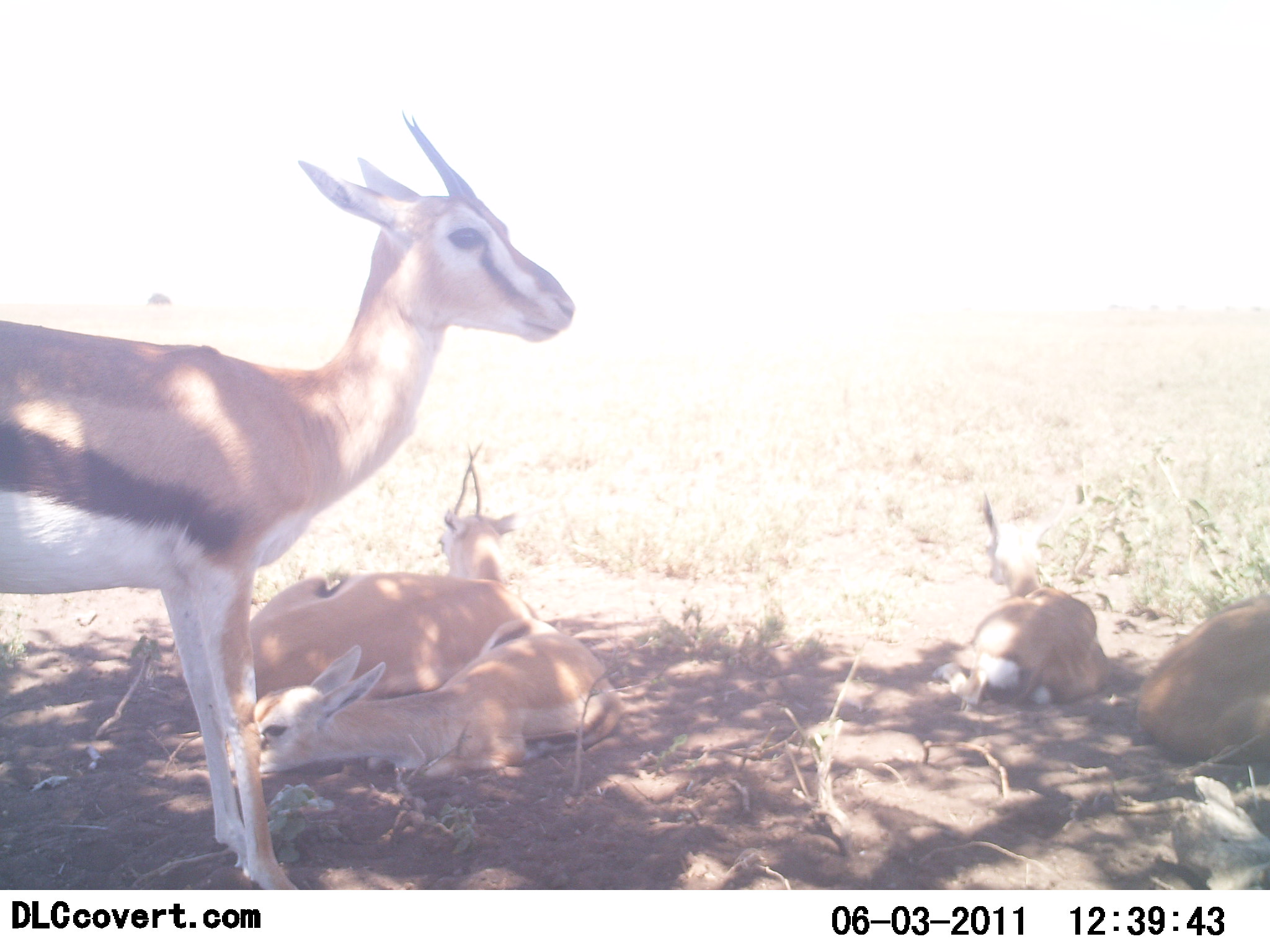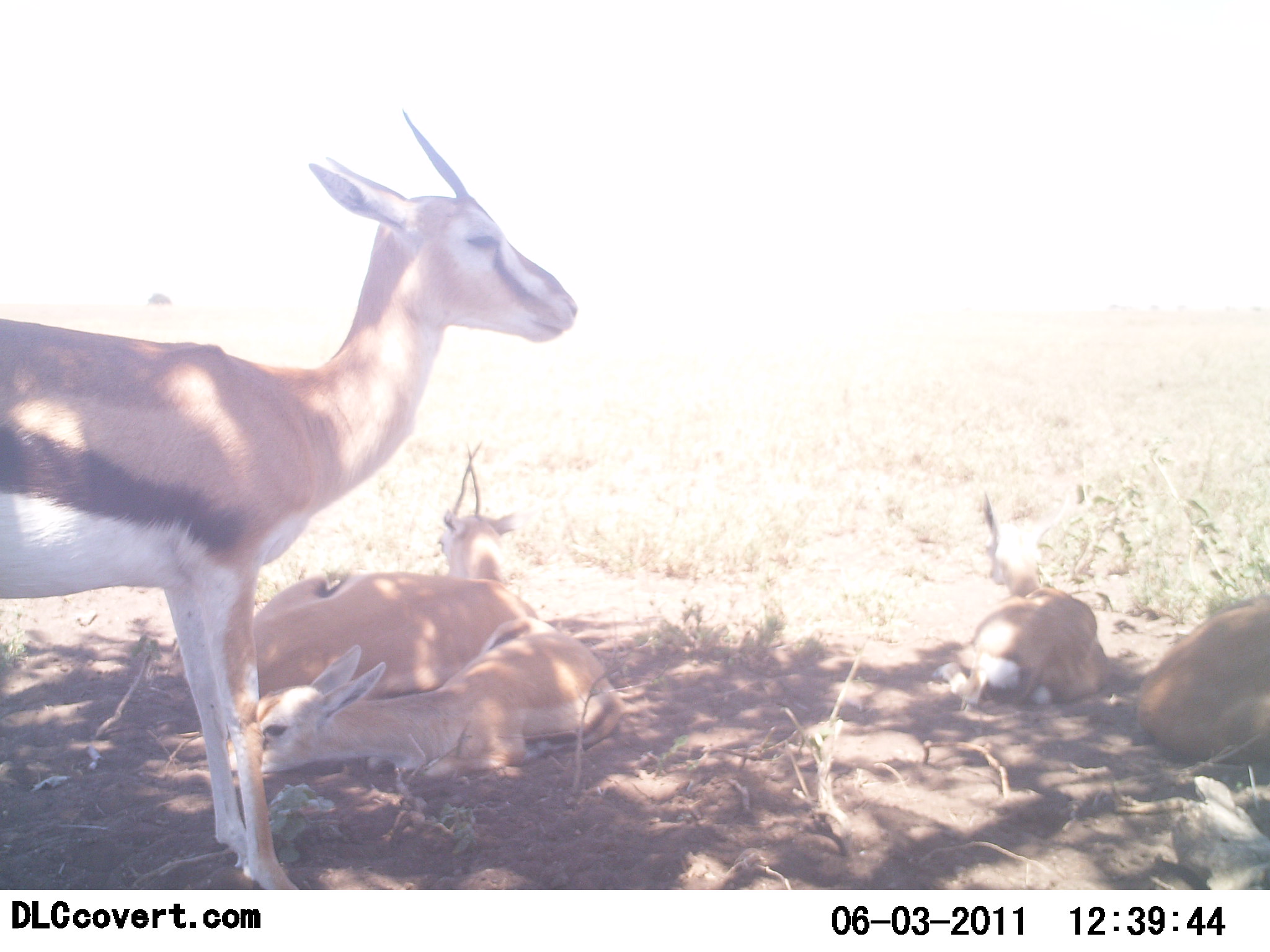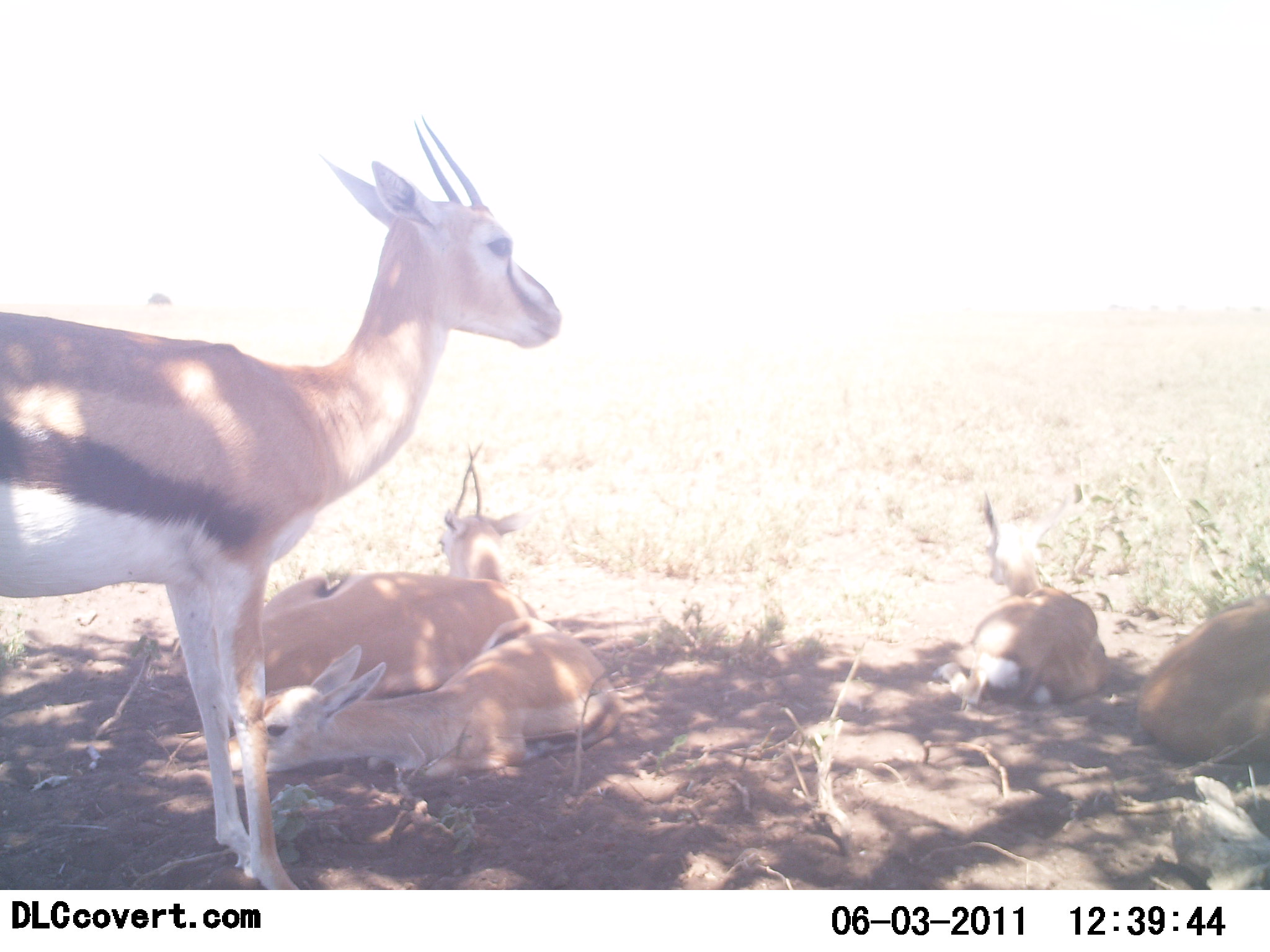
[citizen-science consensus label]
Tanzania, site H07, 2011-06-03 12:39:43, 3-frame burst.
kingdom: Animalia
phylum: Chordata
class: Mammalia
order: Artiodactyla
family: Bovidae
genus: Eudorcas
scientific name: Eudorcas thomsonii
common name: thomson's gazelle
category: gazellethomsons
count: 5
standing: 67%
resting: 100%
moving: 0%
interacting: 0%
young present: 50%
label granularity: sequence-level